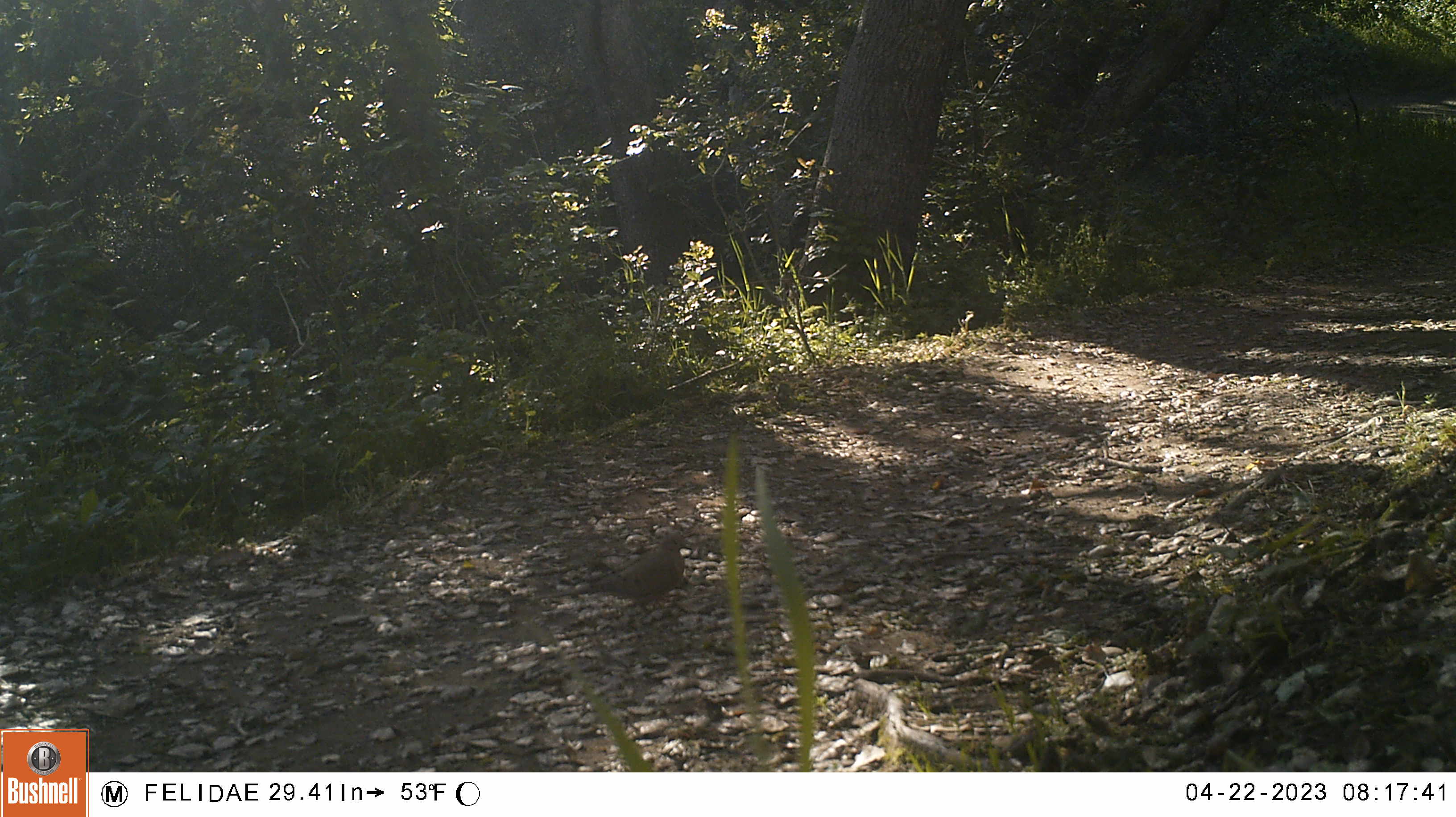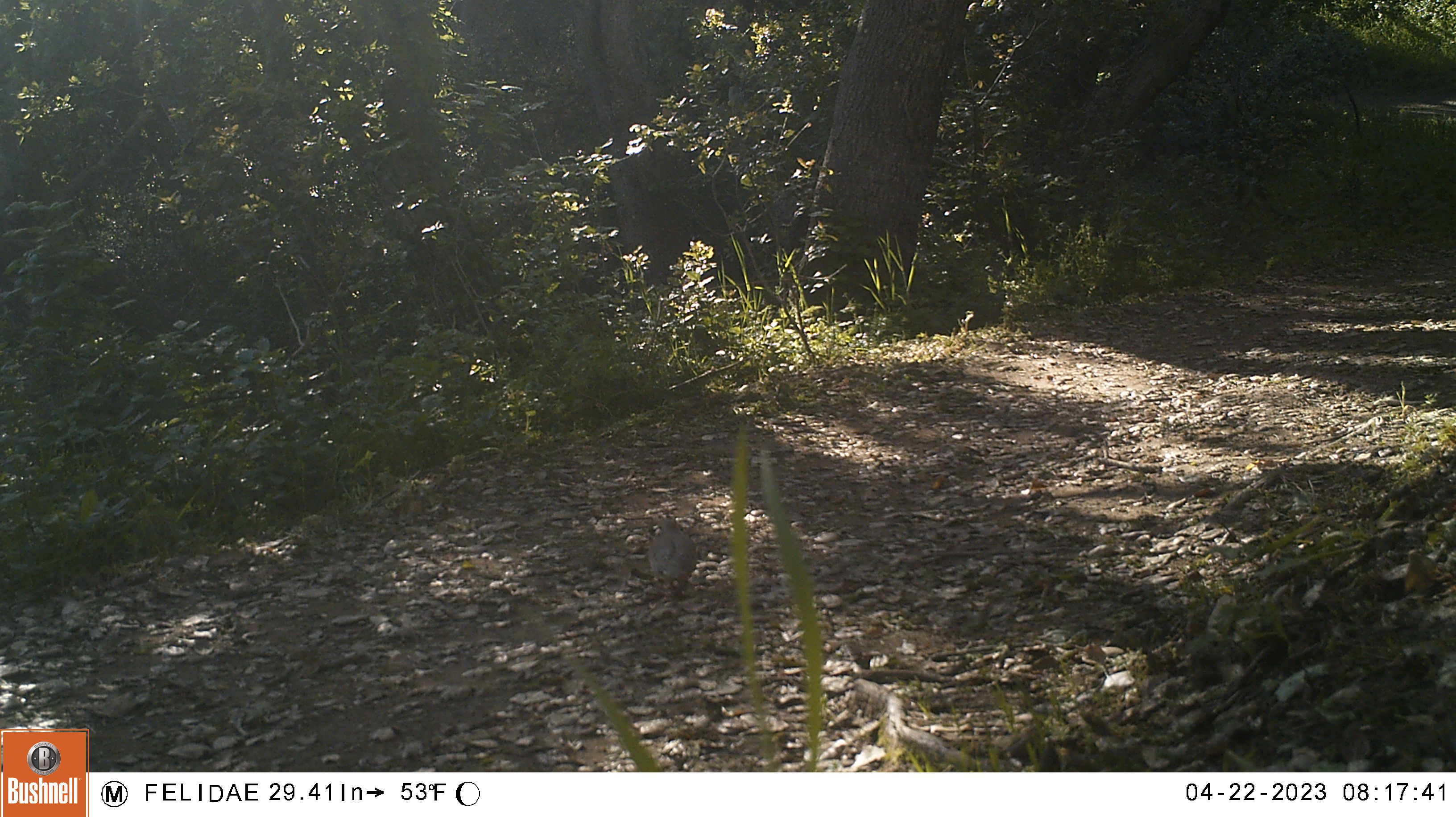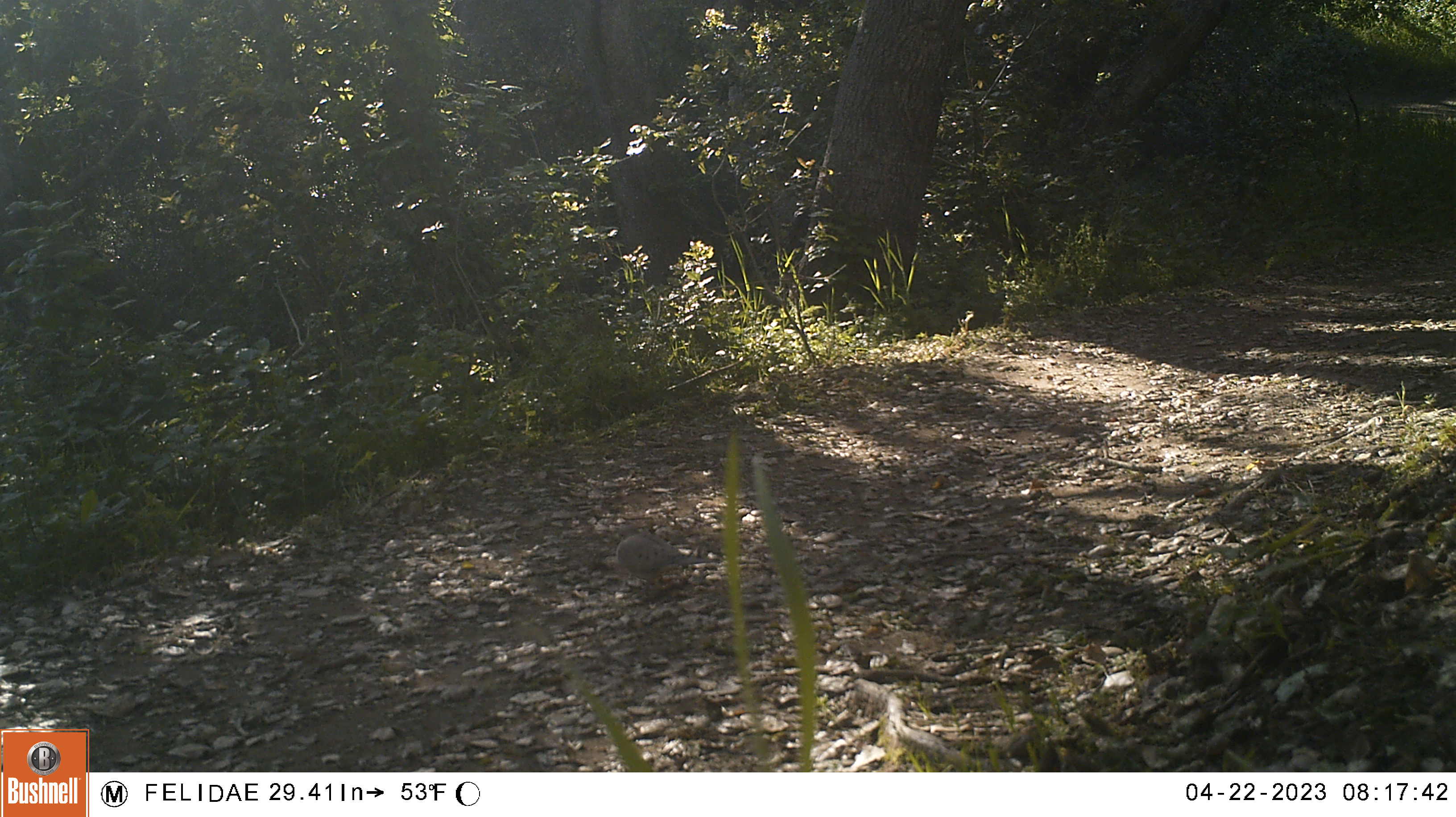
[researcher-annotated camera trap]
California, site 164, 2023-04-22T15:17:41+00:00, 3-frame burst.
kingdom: Animalia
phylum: Chordata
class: Aves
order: Columbiformes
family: Columbidae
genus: Zenaida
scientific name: Zenaida macroura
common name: mourning dove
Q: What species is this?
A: Mourning dove (Zenaida macroura).